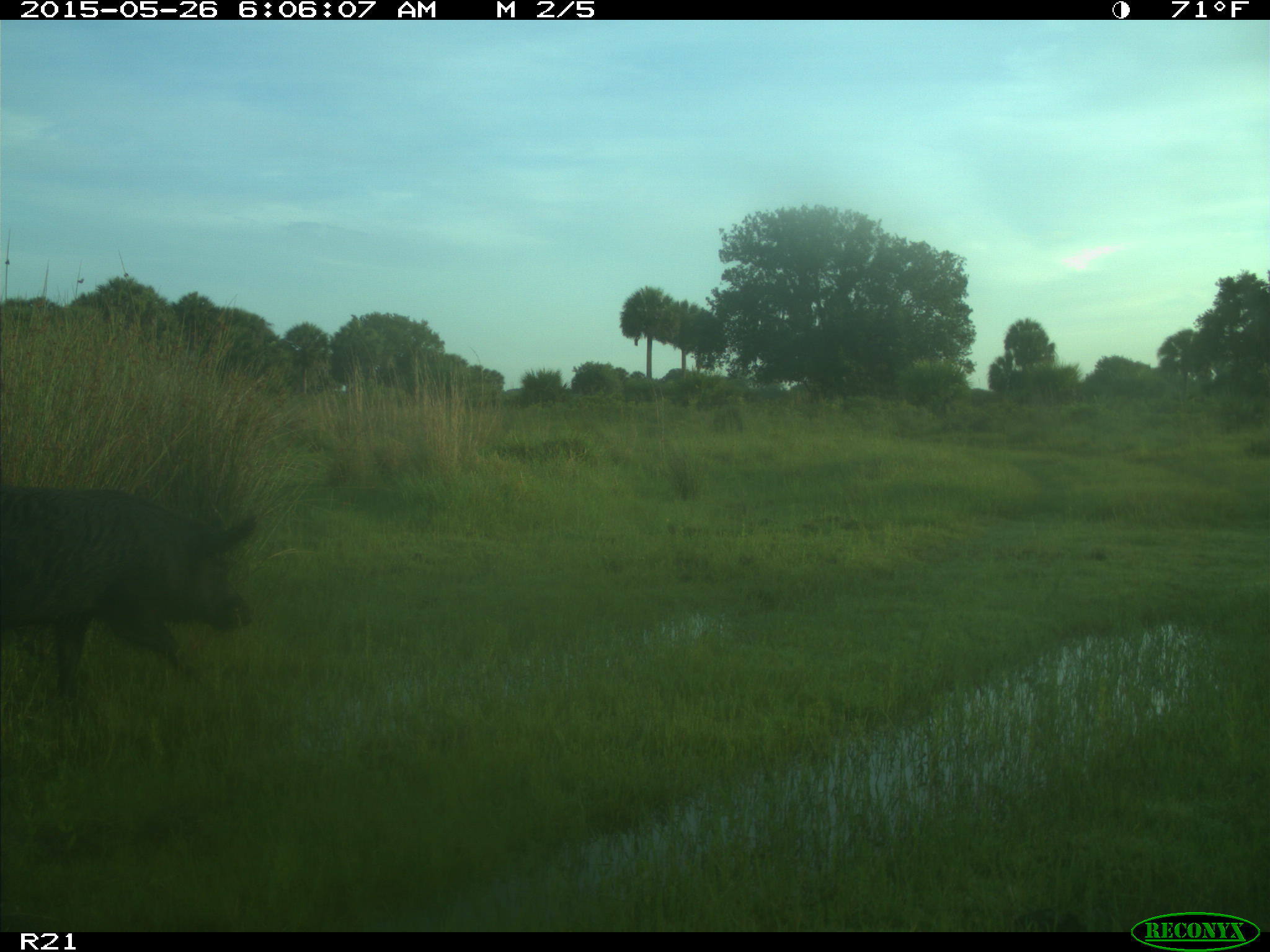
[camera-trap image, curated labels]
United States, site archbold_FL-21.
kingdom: Animalia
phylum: Chordata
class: Mammalia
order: Artiodactyla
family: Suidae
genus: Sus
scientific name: Sus scrofa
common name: wild boar